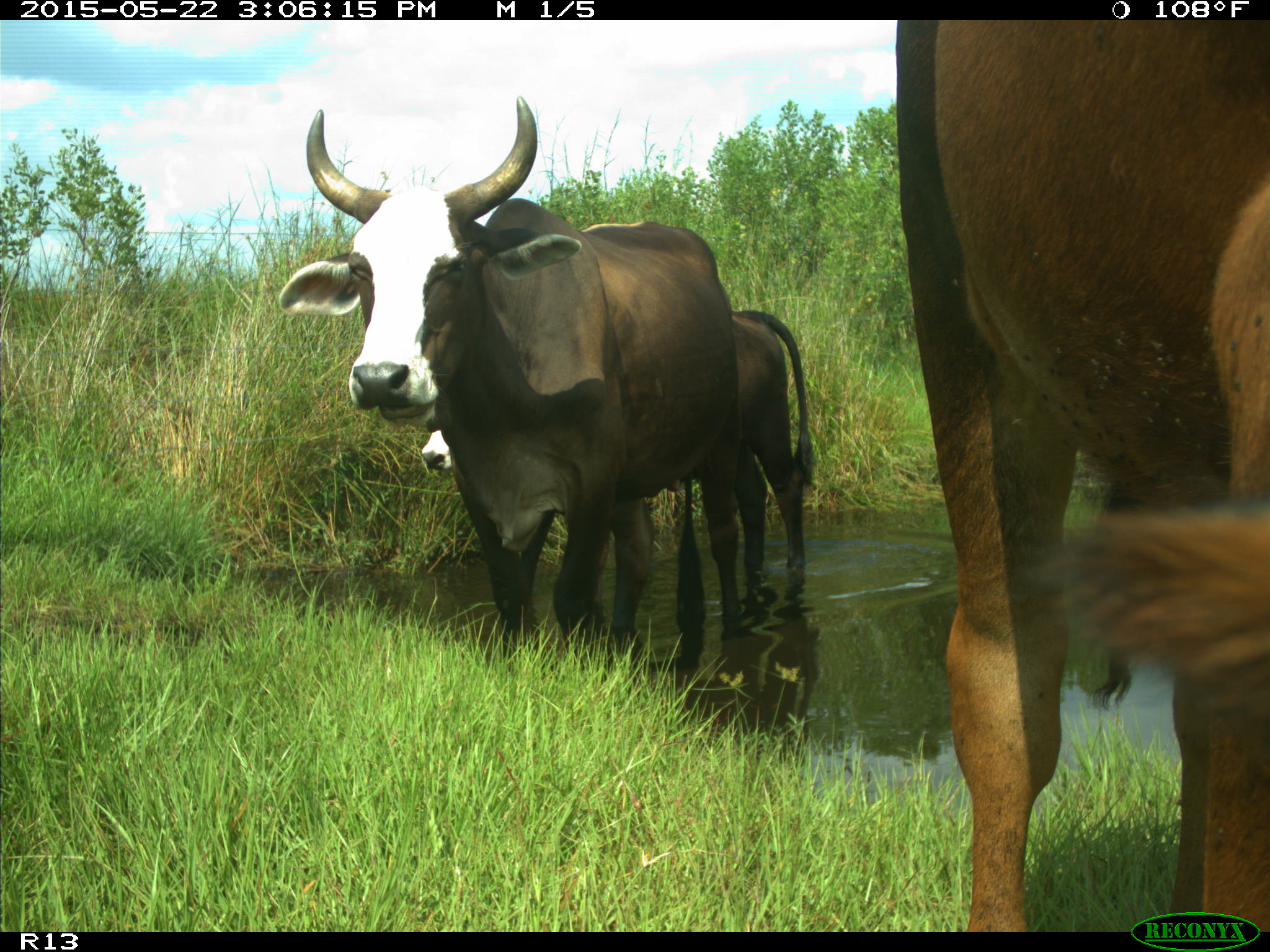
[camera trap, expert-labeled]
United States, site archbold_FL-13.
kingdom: Animalia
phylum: Chordata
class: Mammalia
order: Artiodactyla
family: Bovidae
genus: Bos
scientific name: Bos taurus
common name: domestic cow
Bos taurus (domestic cow).